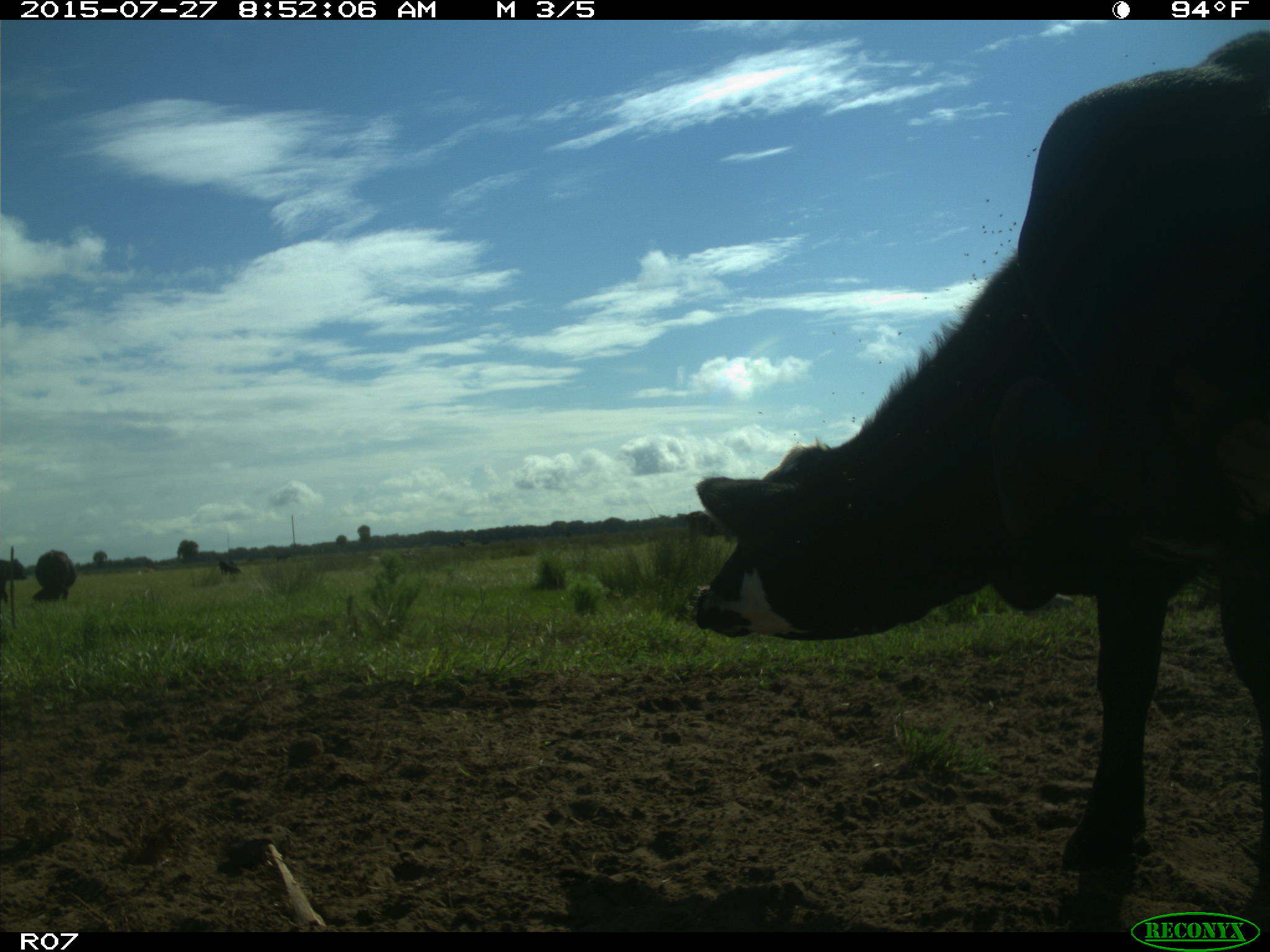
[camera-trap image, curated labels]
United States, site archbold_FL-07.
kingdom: Animalia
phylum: Chordata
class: Mammalia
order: Artiodactyla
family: Bovidae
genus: Bos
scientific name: Bos taurus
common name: domestic cow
Bos taurus (domestic cow).